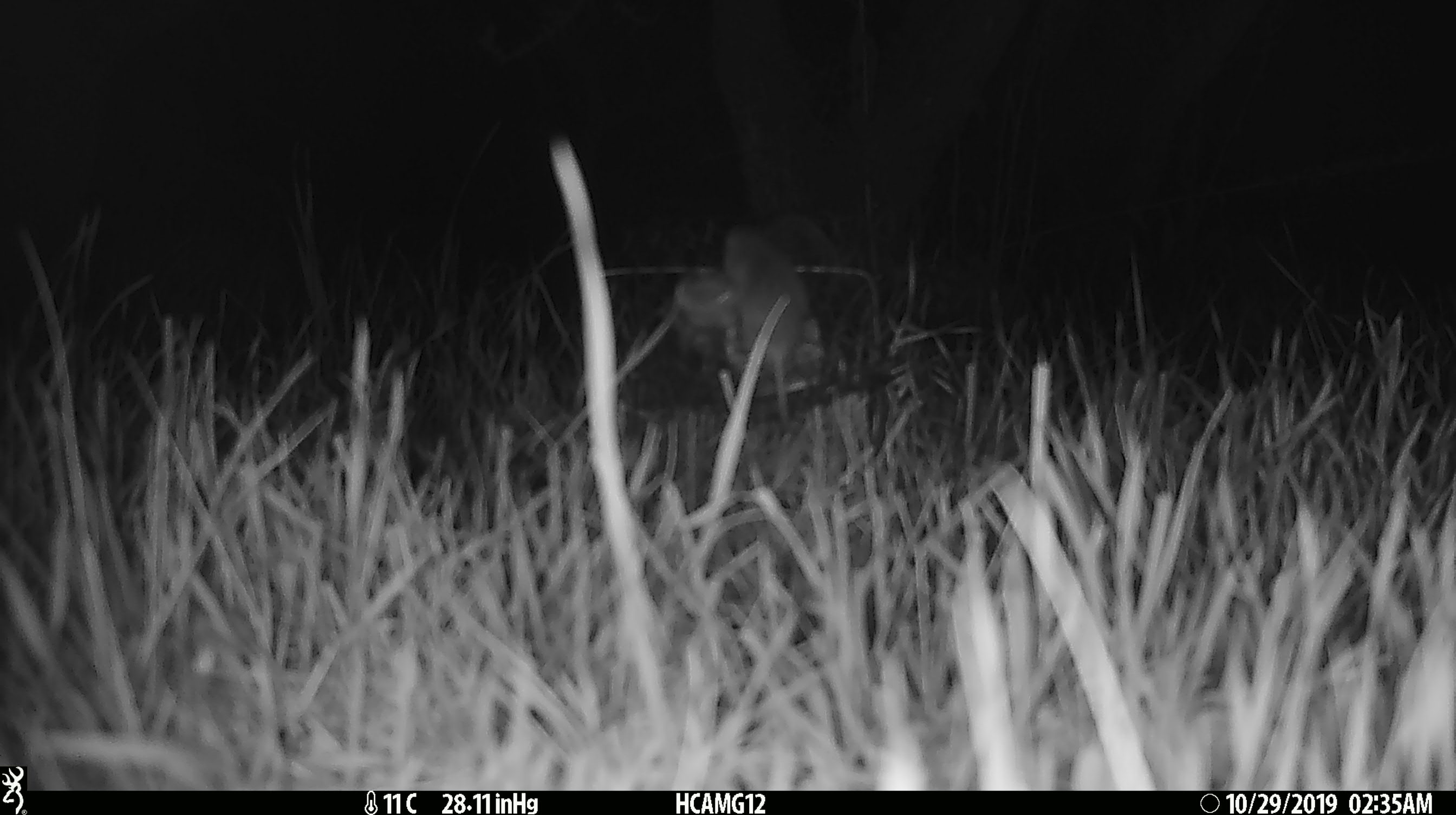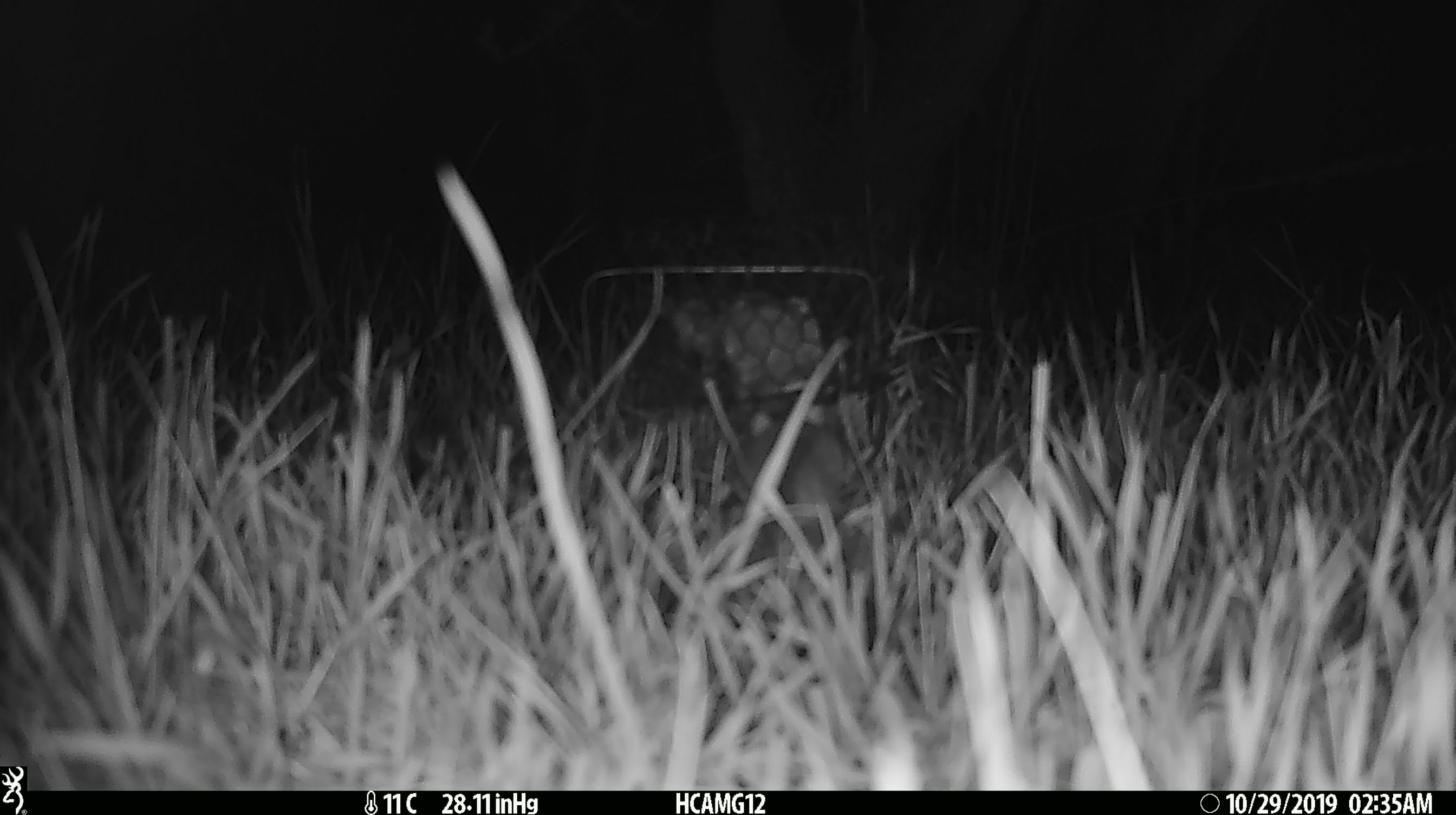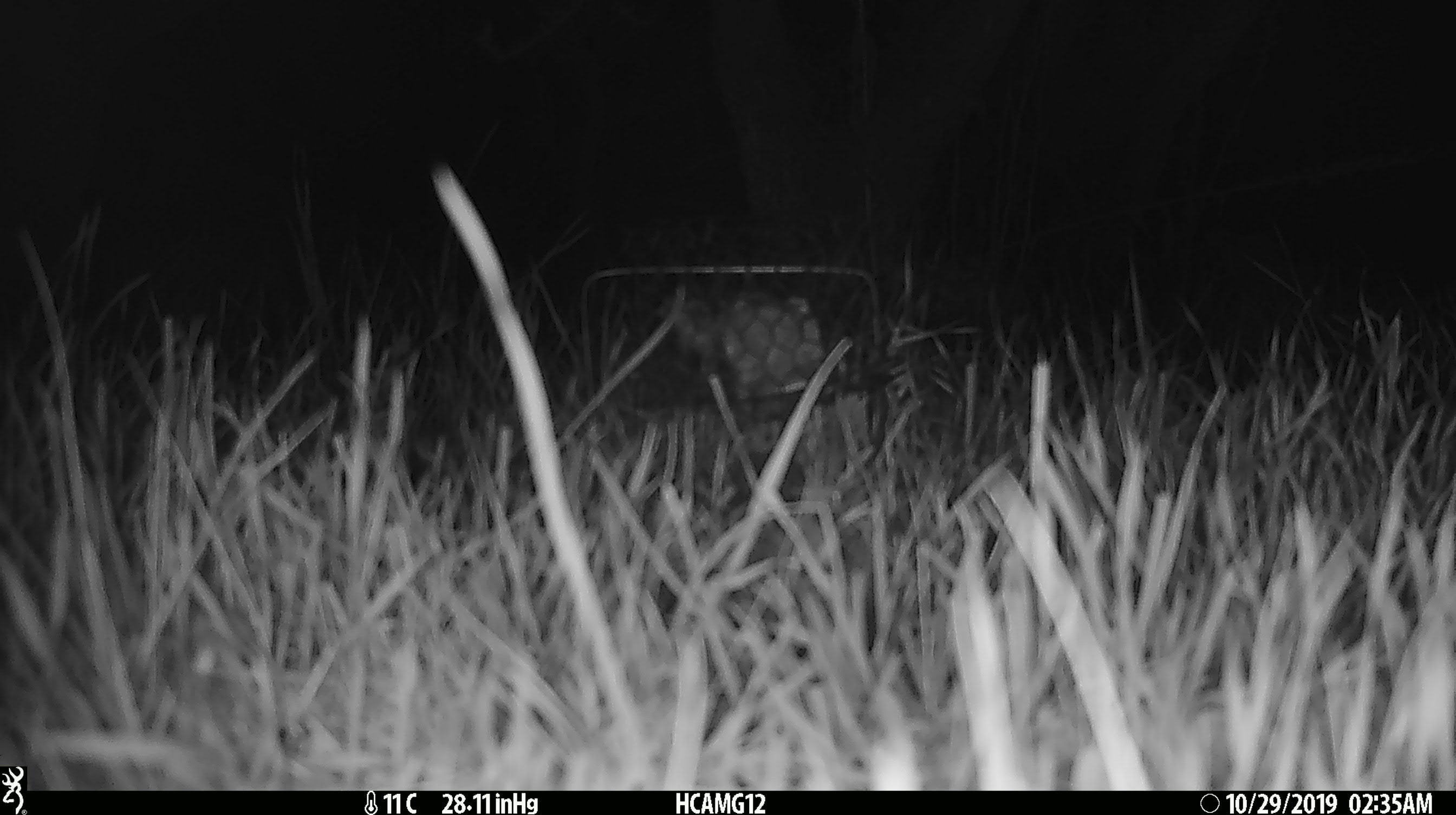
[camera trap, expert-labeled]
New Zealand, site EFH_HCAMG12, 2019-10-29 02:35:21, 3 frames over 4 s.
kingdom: Animalia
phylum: Chordata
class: Mammalia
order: Rodentia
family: Muridae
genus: Mus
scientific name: Mus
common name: mouse